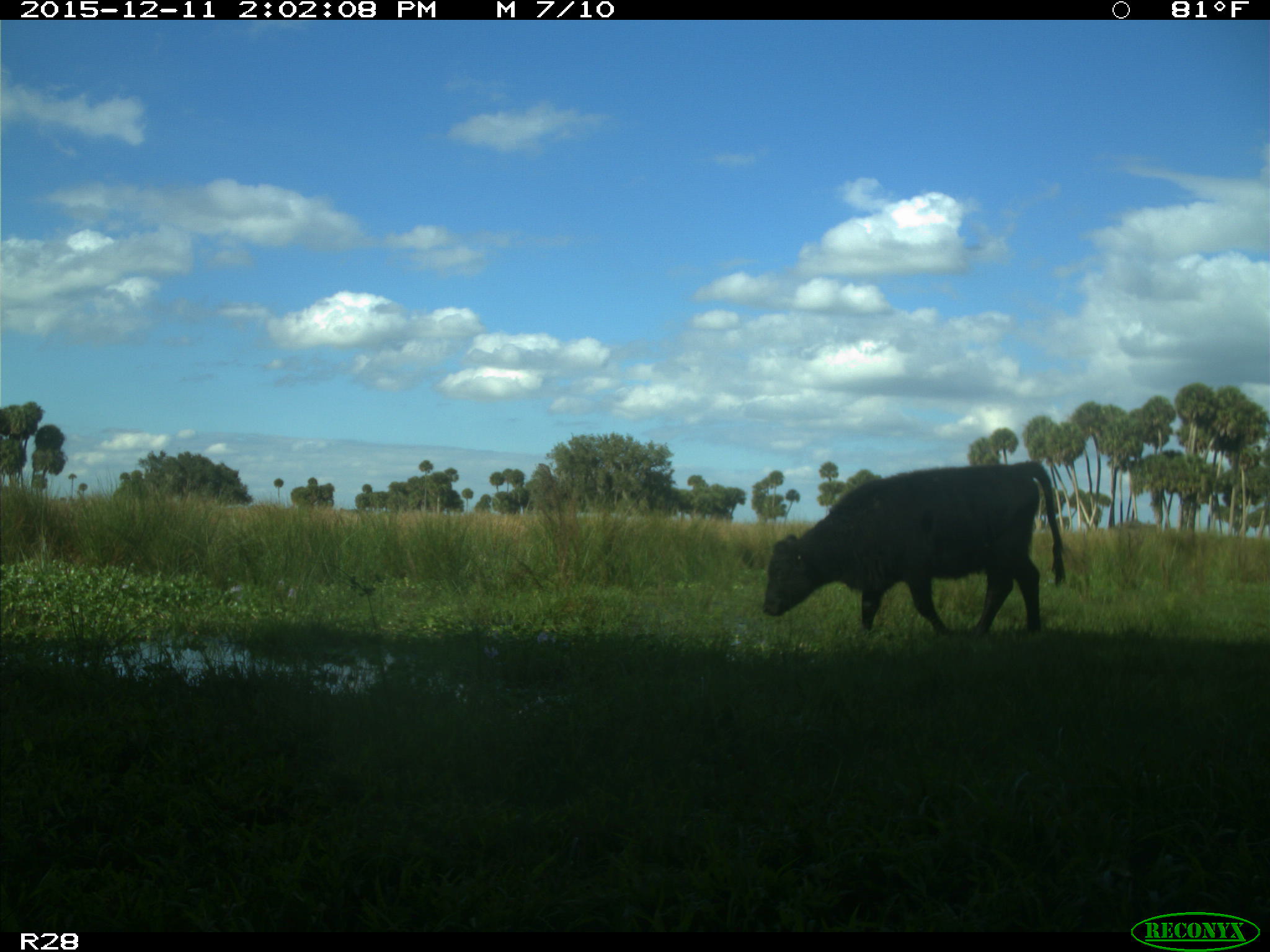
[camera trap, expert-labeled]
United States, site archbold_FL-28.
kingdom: Animalia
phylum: Chordata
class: Mammalia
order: Artiodactyla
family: Bovidae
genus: Bos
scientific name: Bos taurus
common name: domestic cow